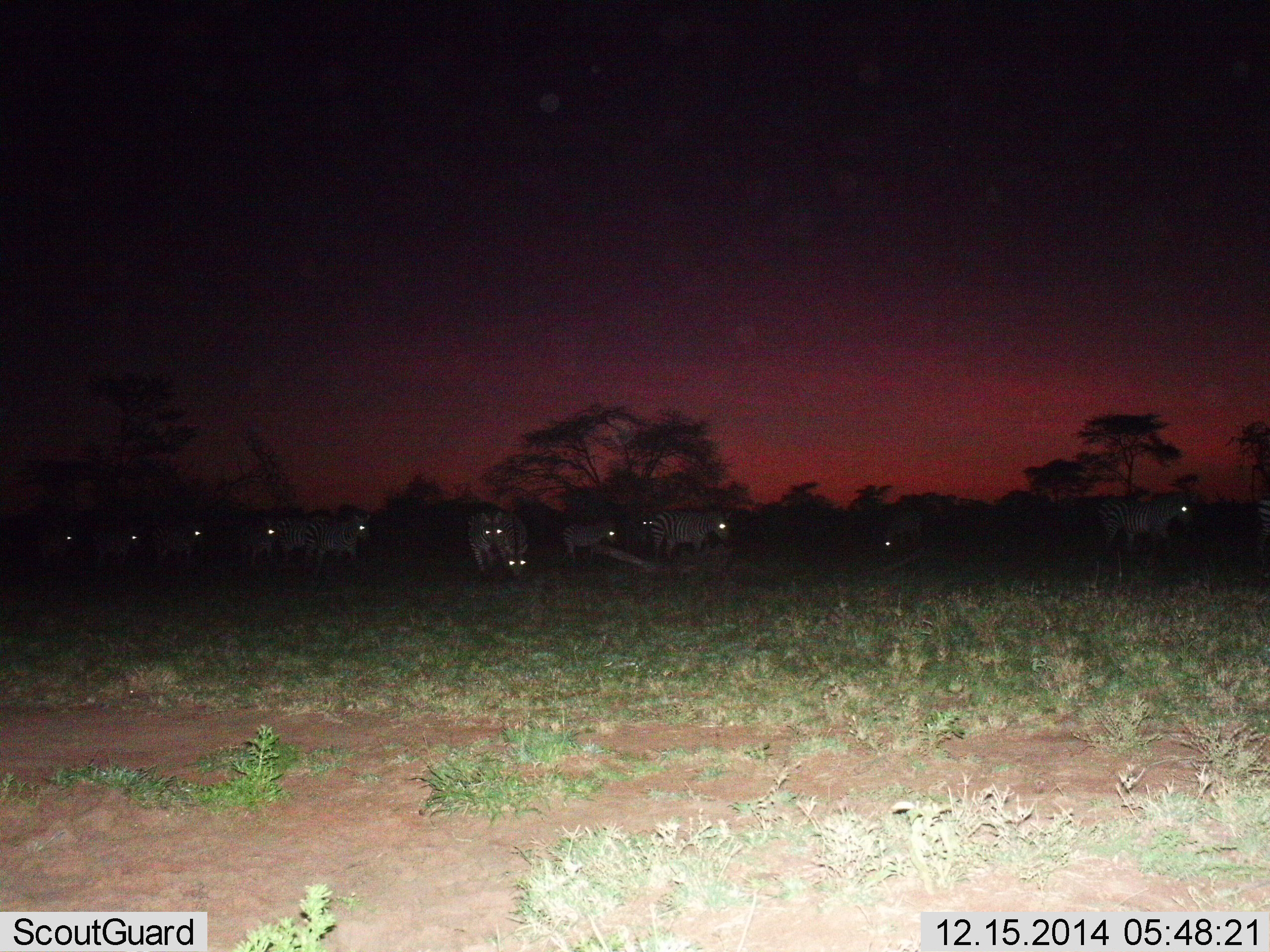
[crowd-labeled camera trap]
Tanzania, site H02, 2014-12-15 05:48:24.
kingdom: Animalia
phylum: Chordata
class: Mammalia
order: Perissodactyla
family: Equidae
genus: Equus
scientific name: Equus quagga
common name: plains zebra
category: zebra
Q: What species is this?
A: Zebra (plains zebra) (Equus quagga).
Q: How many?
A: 11-50.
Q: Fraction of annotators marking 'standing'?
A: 90%.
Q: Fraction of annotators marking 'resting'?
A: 0%.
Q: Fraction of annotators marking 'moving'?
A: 40%.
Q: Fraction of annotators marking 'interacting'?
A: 0%.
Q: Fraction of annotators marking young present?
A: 20%.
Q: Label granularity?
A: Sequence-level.